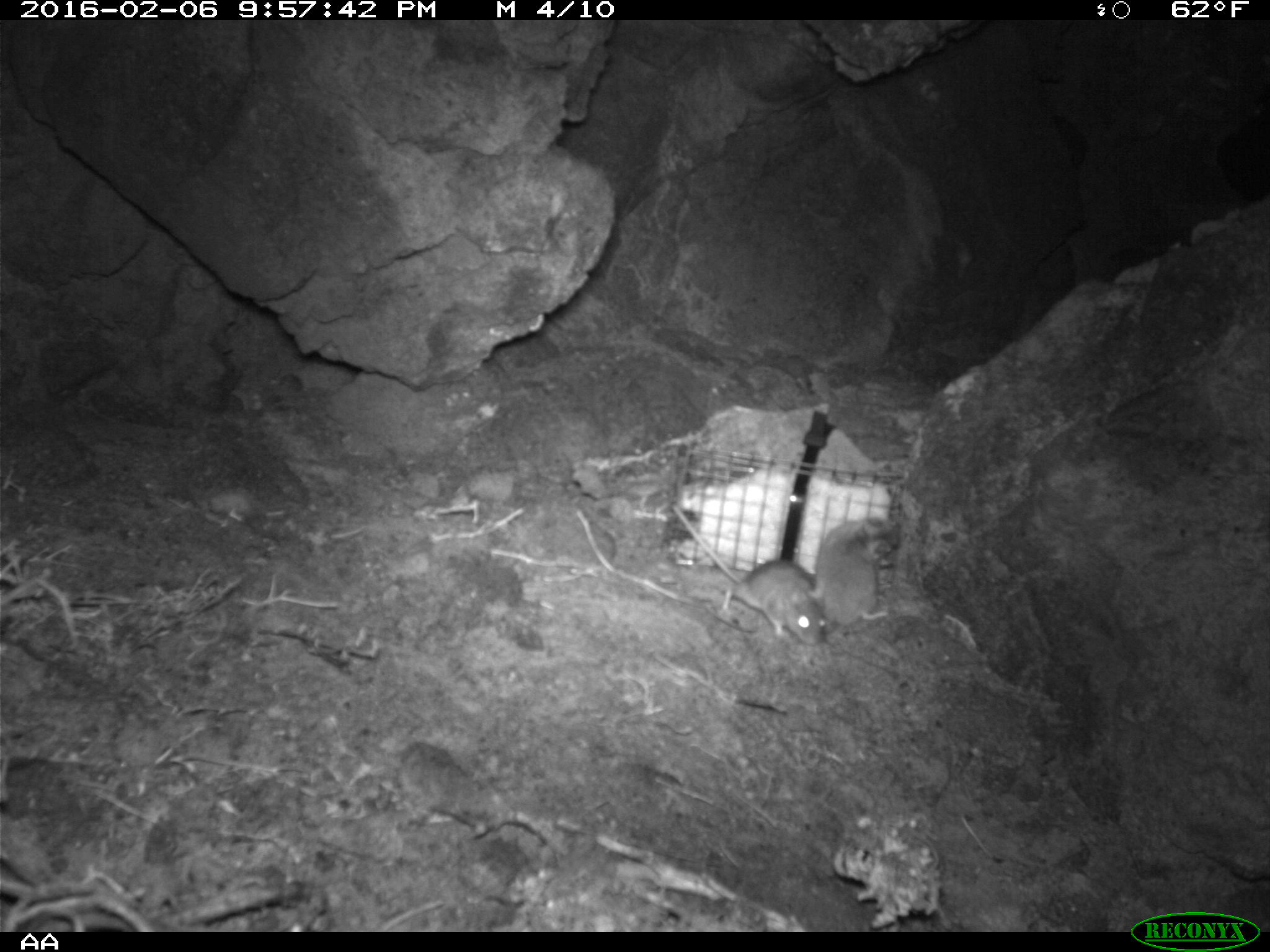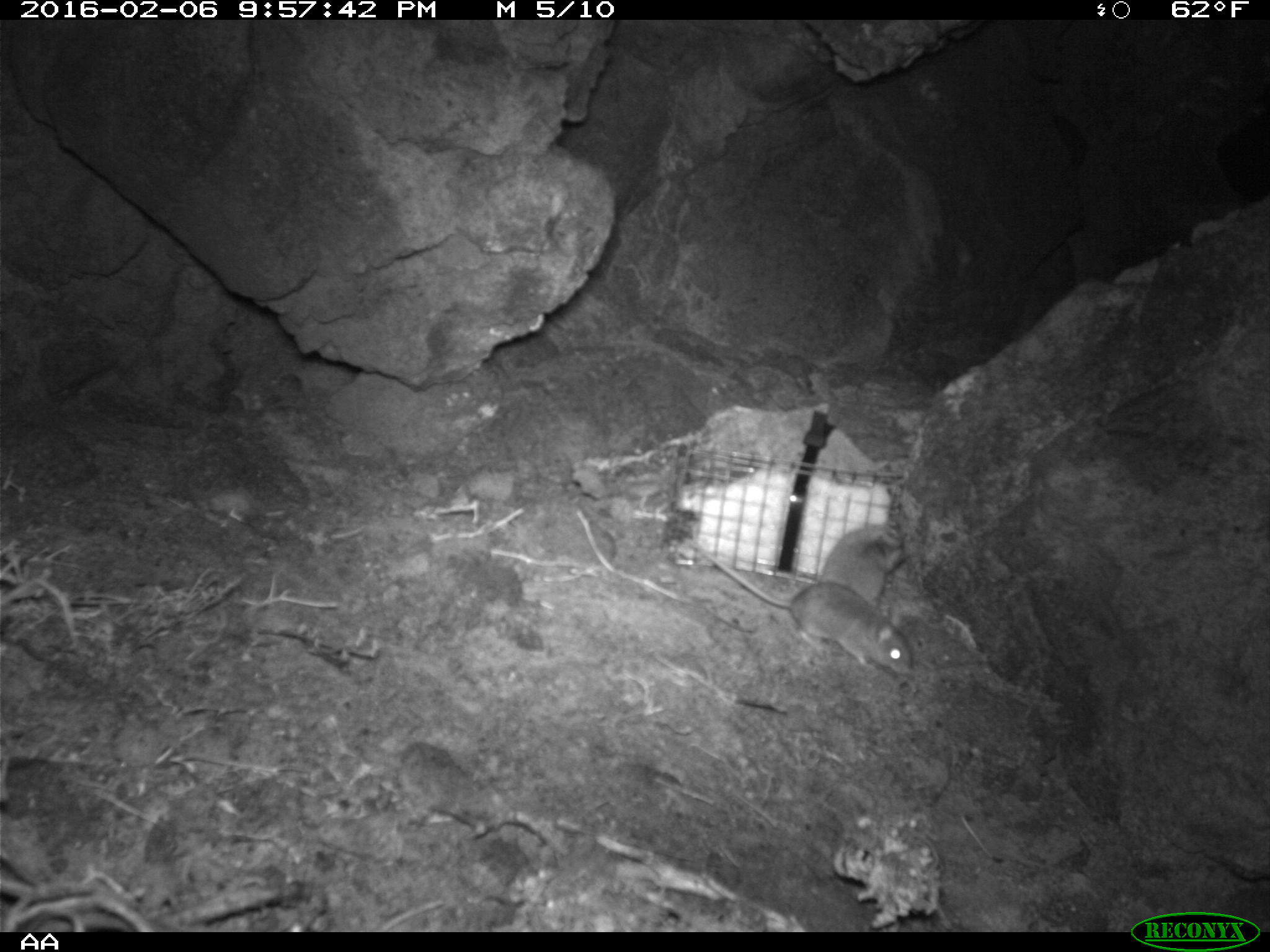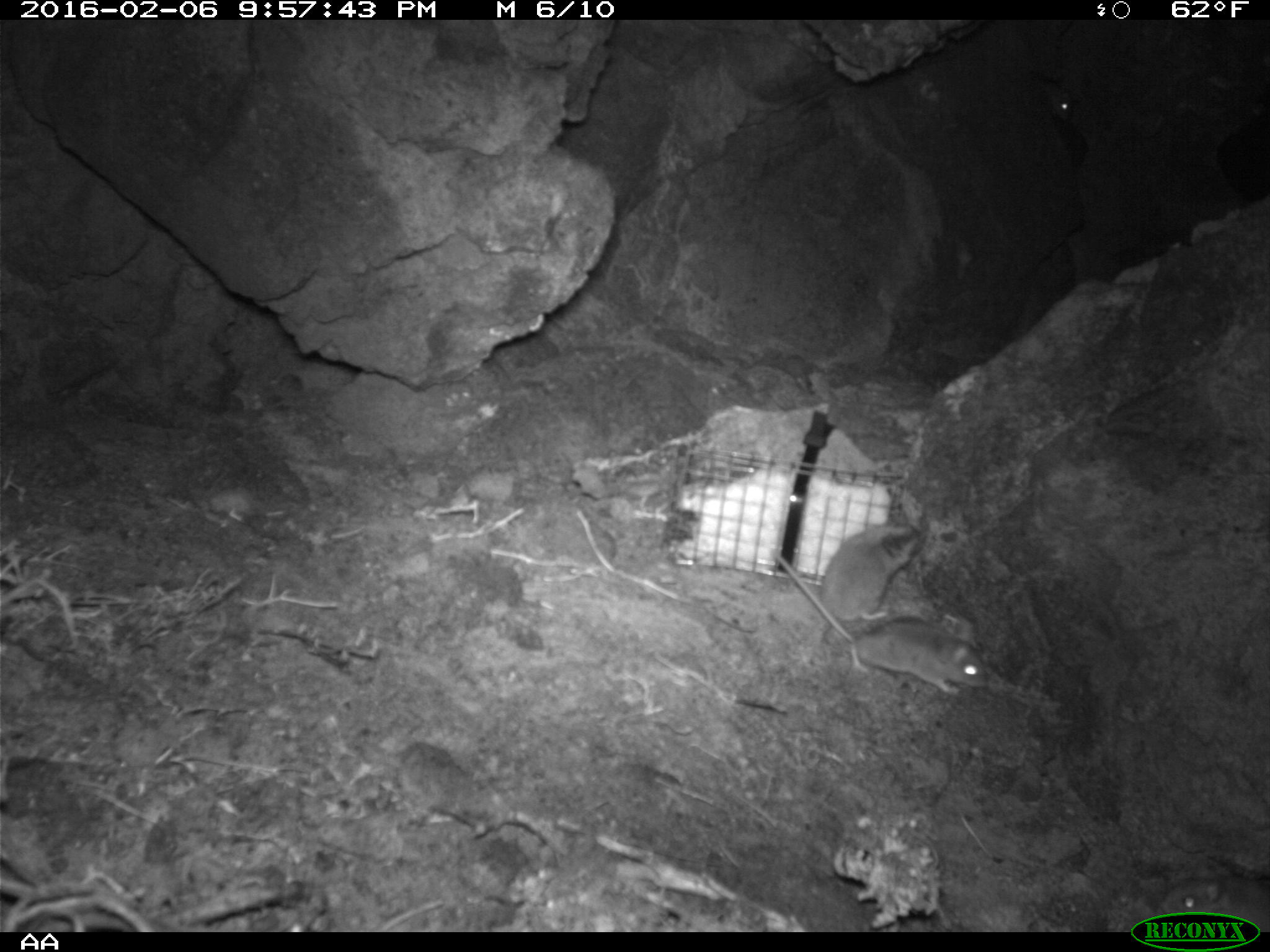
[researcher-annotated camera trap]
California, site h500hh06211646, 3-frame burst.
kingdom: Animalia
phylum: Chordata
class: Mammalia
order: Rodentia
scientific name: Rodentia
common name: rodent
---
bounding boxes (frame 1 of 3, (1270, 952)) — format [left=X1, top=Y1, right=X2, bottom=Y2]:
rodent: [left=670, top=505, right=826, bottom=646]; [left=805, top=518, right=899, bottom=633]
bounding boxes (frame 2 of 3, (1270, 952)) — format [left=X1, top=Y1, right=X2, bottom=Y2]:
rodent: [left=689, top=542, right=914, bottom=676]; [left=820, top=522, right=907, bottom=609]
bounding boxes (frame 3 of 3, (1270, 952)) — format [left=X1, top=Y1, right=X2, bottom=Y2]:
rodent: [left=770, top=549, right=988, bottom=700]; [left=800, top=518, right=925, bottom=652]; [left=1041, top=71, right=1076, bottom=123]